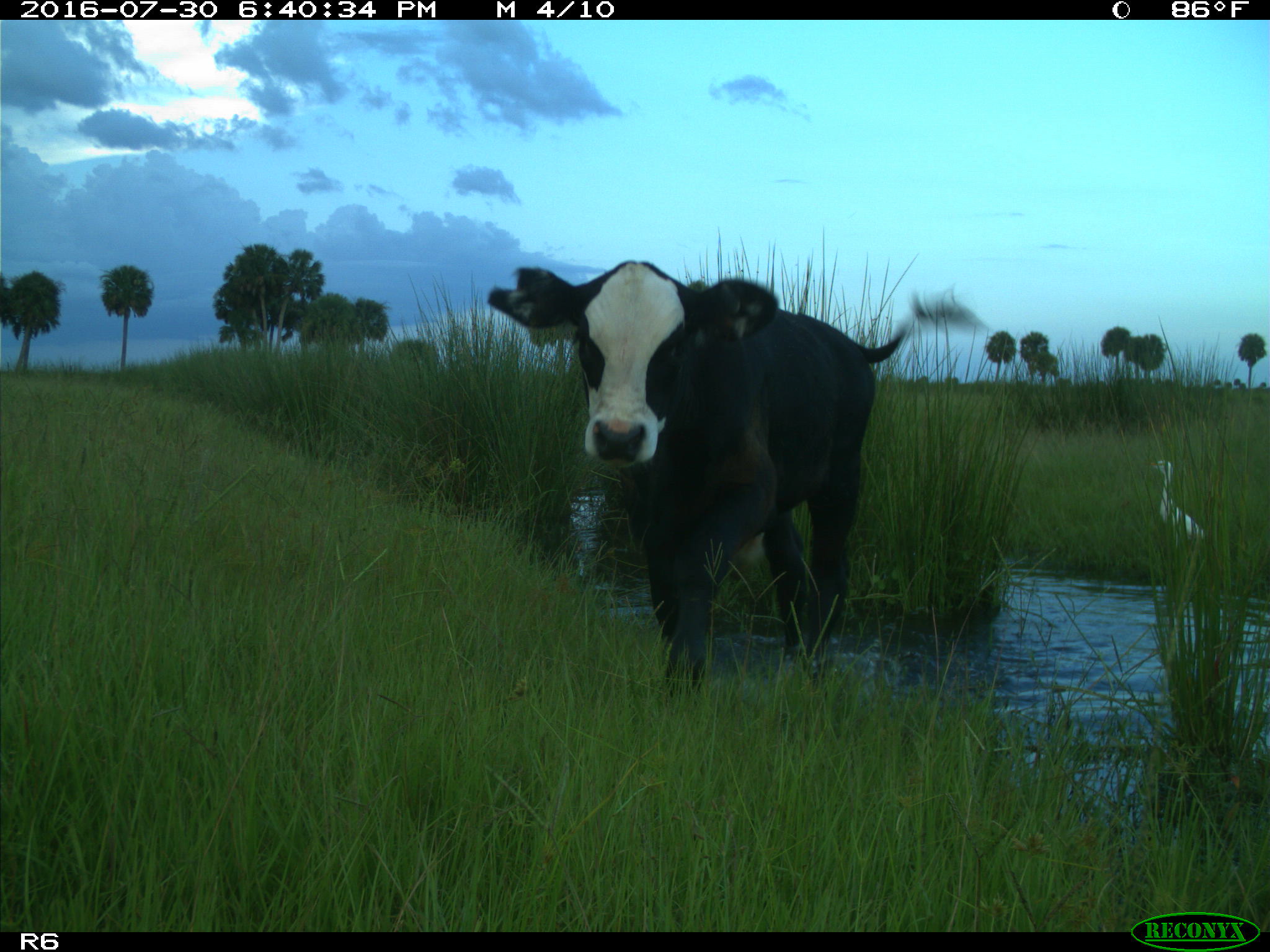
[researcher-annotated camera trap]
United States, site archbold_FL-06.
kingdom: Animalia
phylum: Chordata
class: Mammalia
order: Artiodactyla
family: Bovidae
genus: Bos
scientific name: Bos taurus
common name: domestic cow